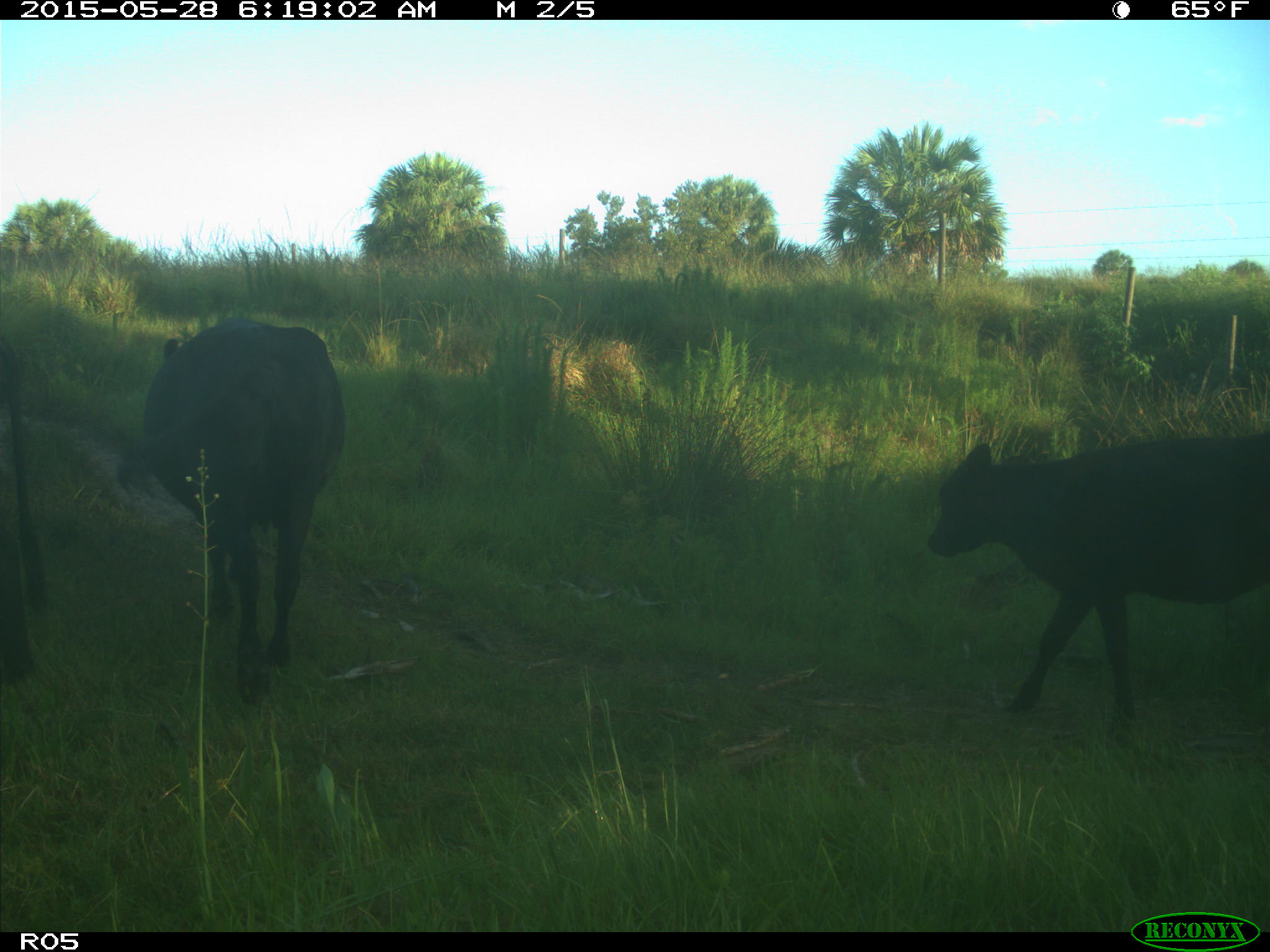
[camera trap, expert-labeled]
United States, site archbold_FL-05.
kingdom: Animalia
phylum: Chordata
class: Mammalia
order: Artiodactyla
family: Bovidae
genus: Bos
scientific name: Bos taurus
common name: domestic cow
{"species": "Bos taurus (domestic cow)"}